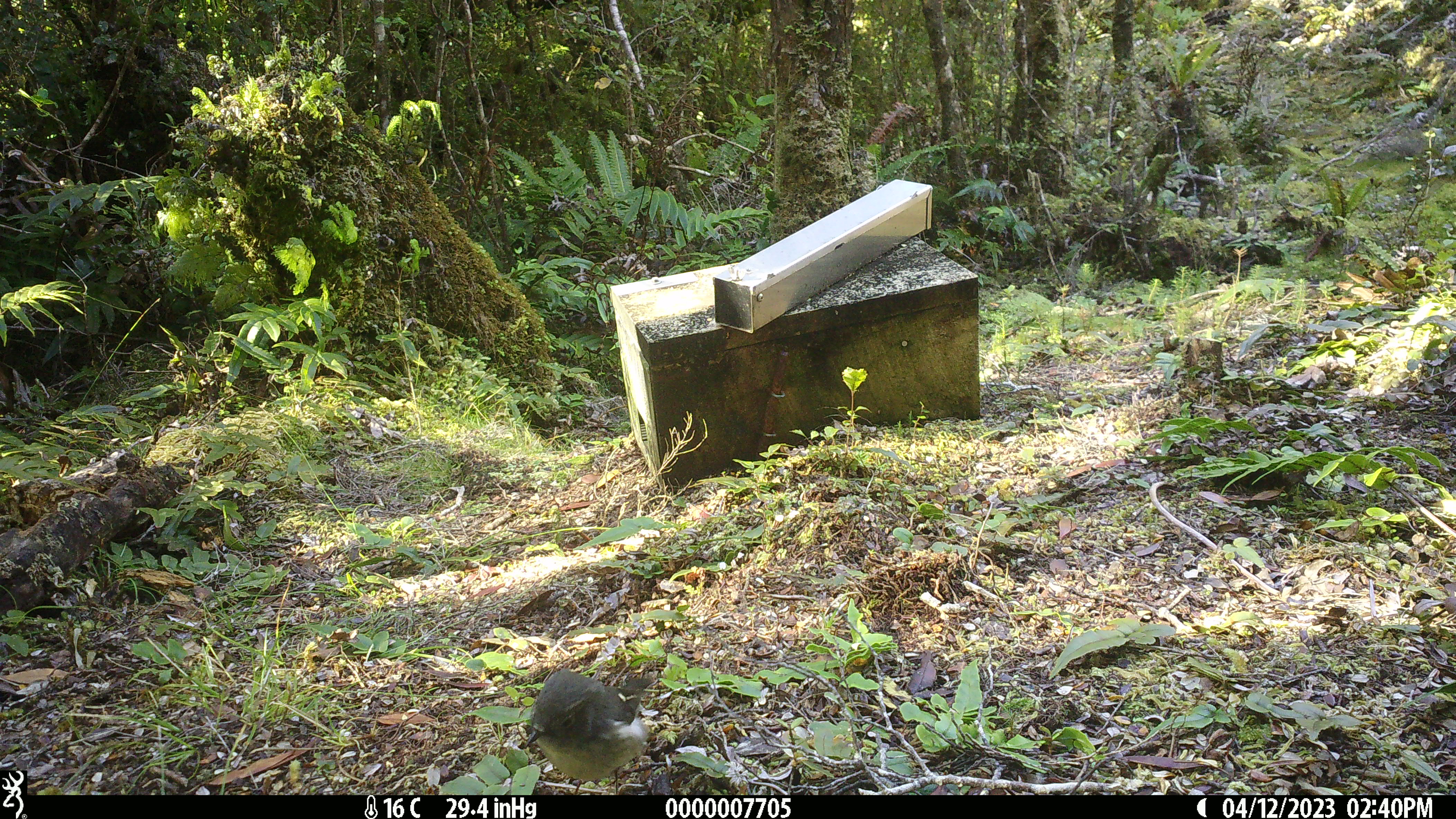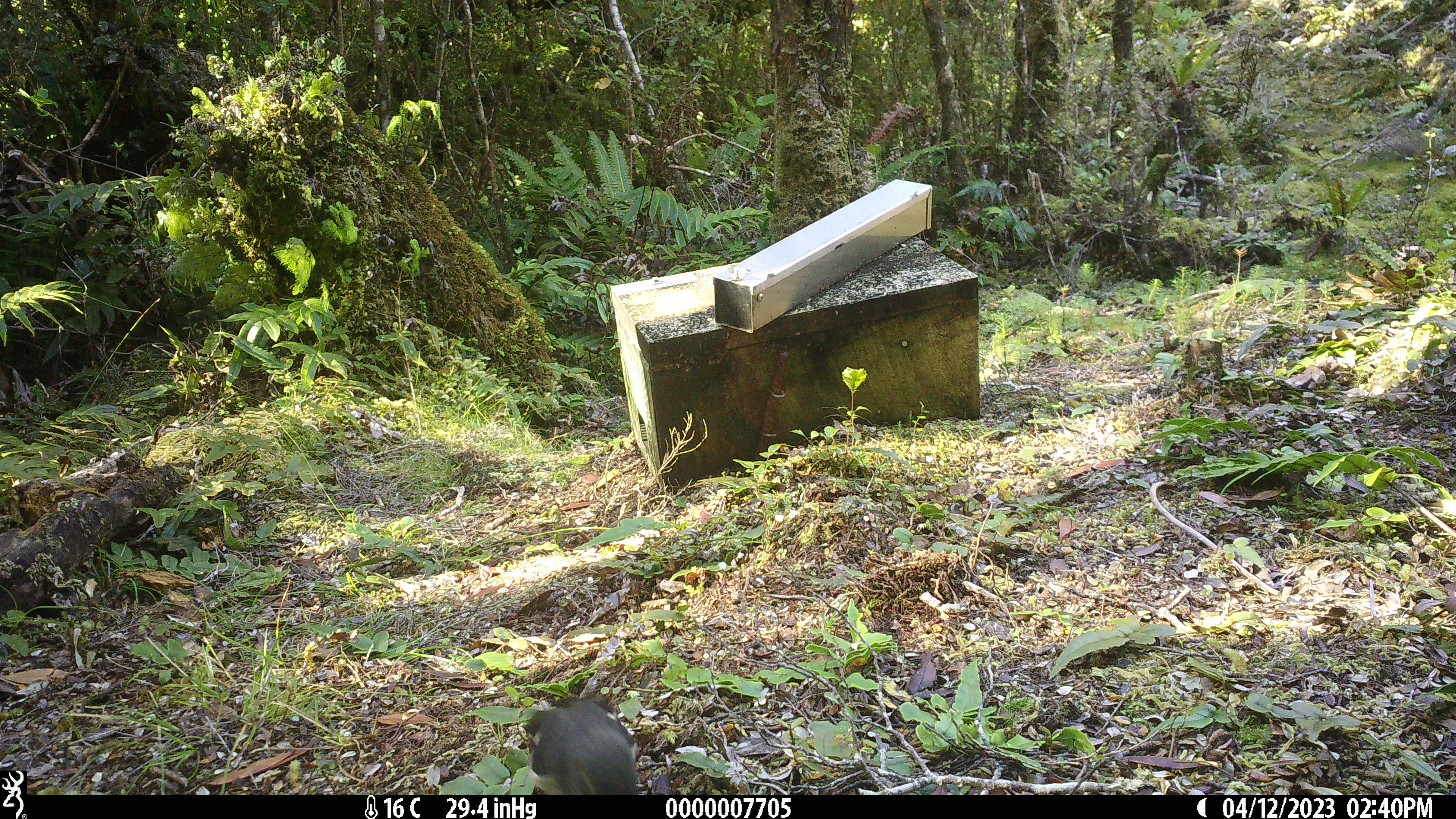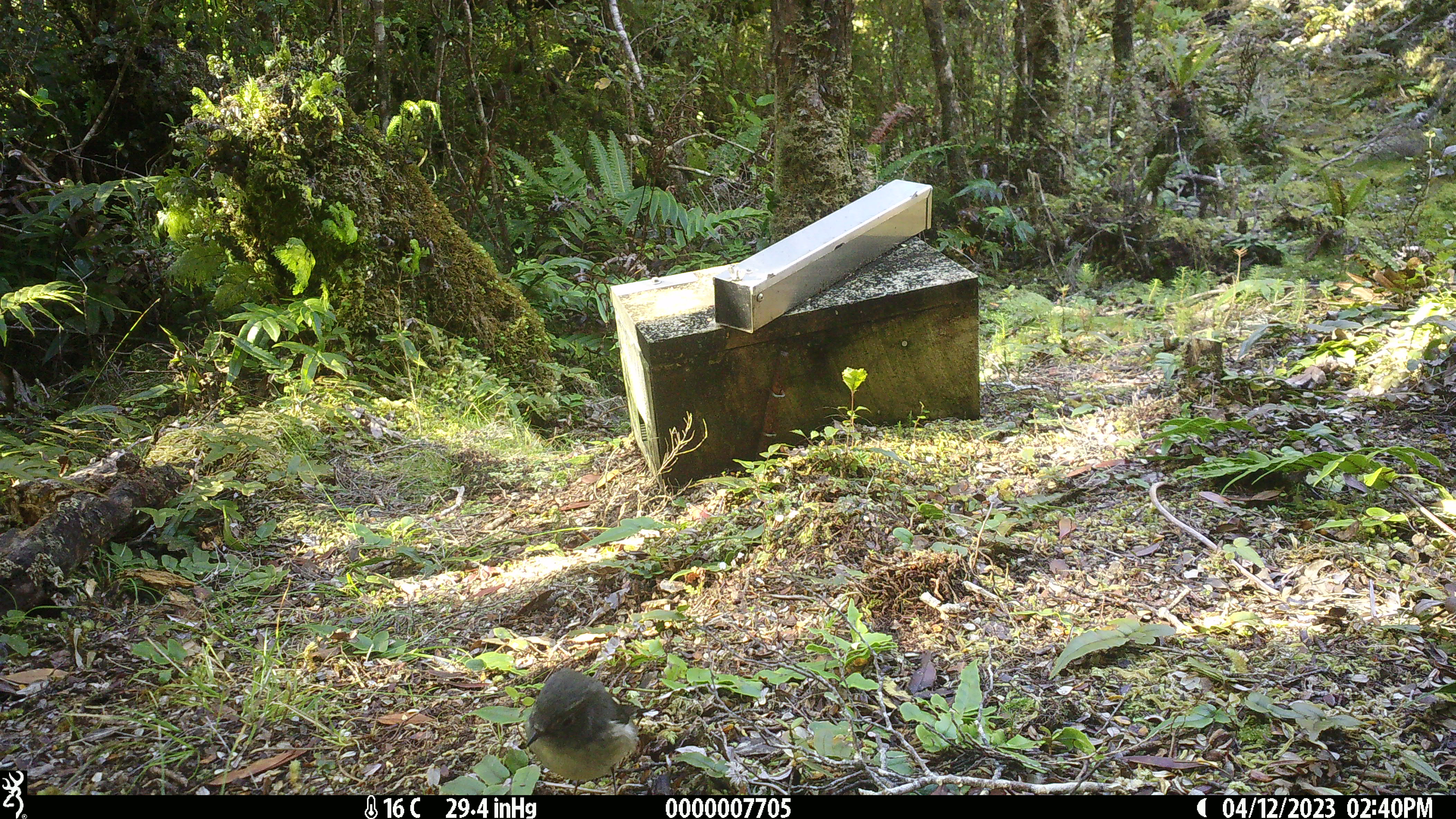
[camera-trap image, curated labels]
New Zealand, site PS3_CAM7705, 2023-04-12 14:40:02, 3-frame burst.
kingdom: Animalia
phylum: Chordata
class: Aves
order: Passeriformes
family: Petroicidae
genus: Petroica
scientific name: Petroica macrocephala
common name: tomtit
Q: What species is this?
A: Tomtit (Petroica macrocephala).